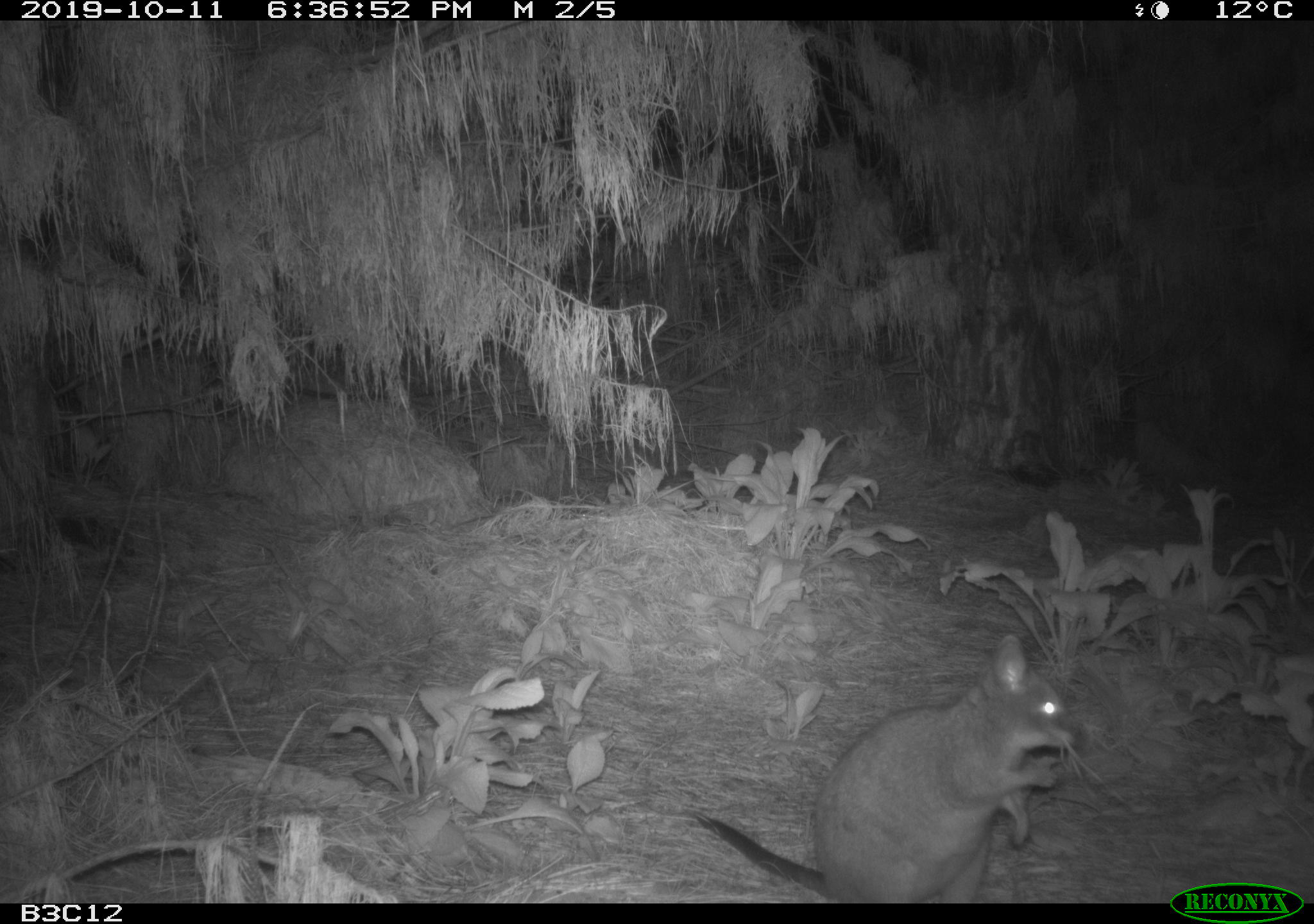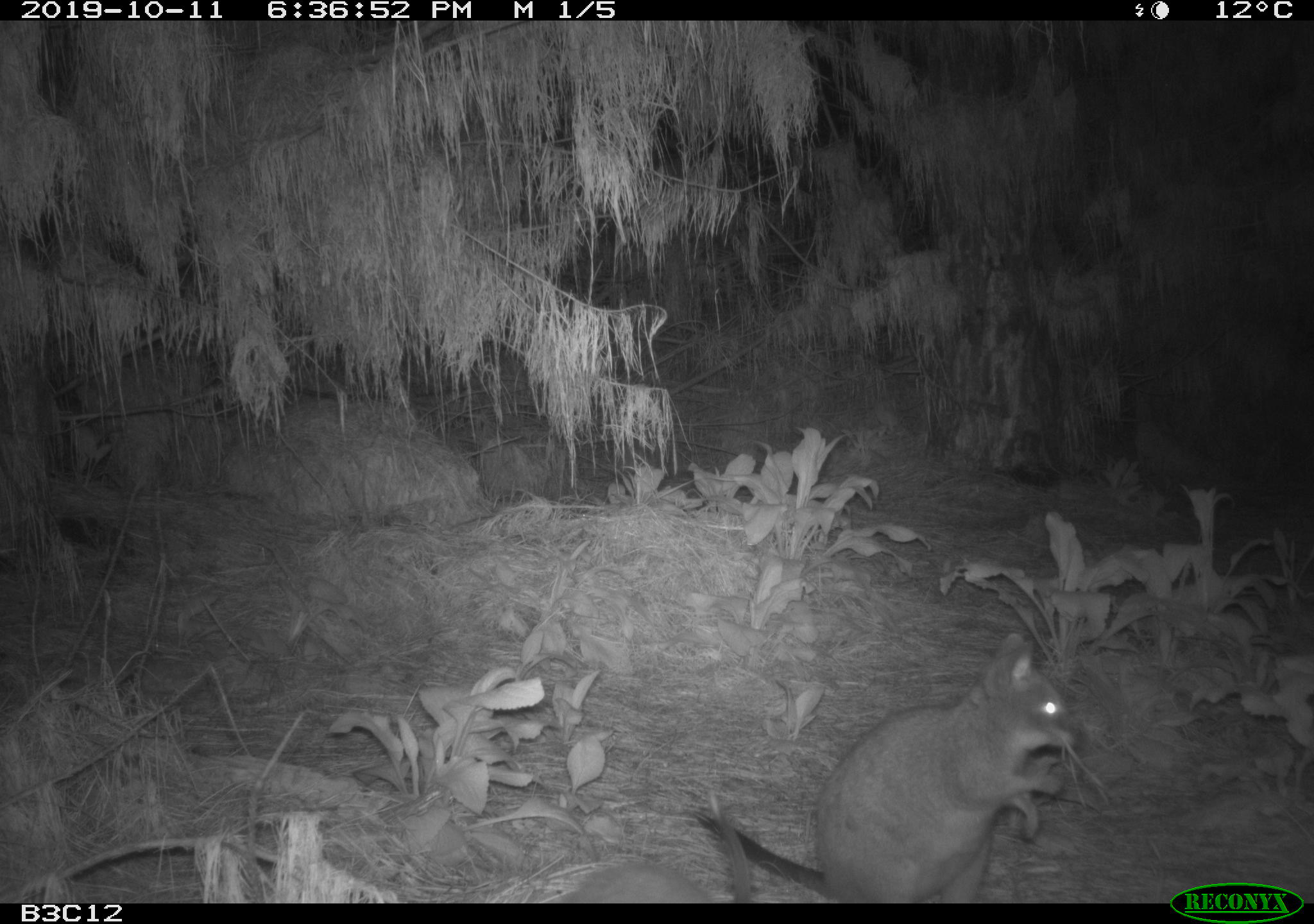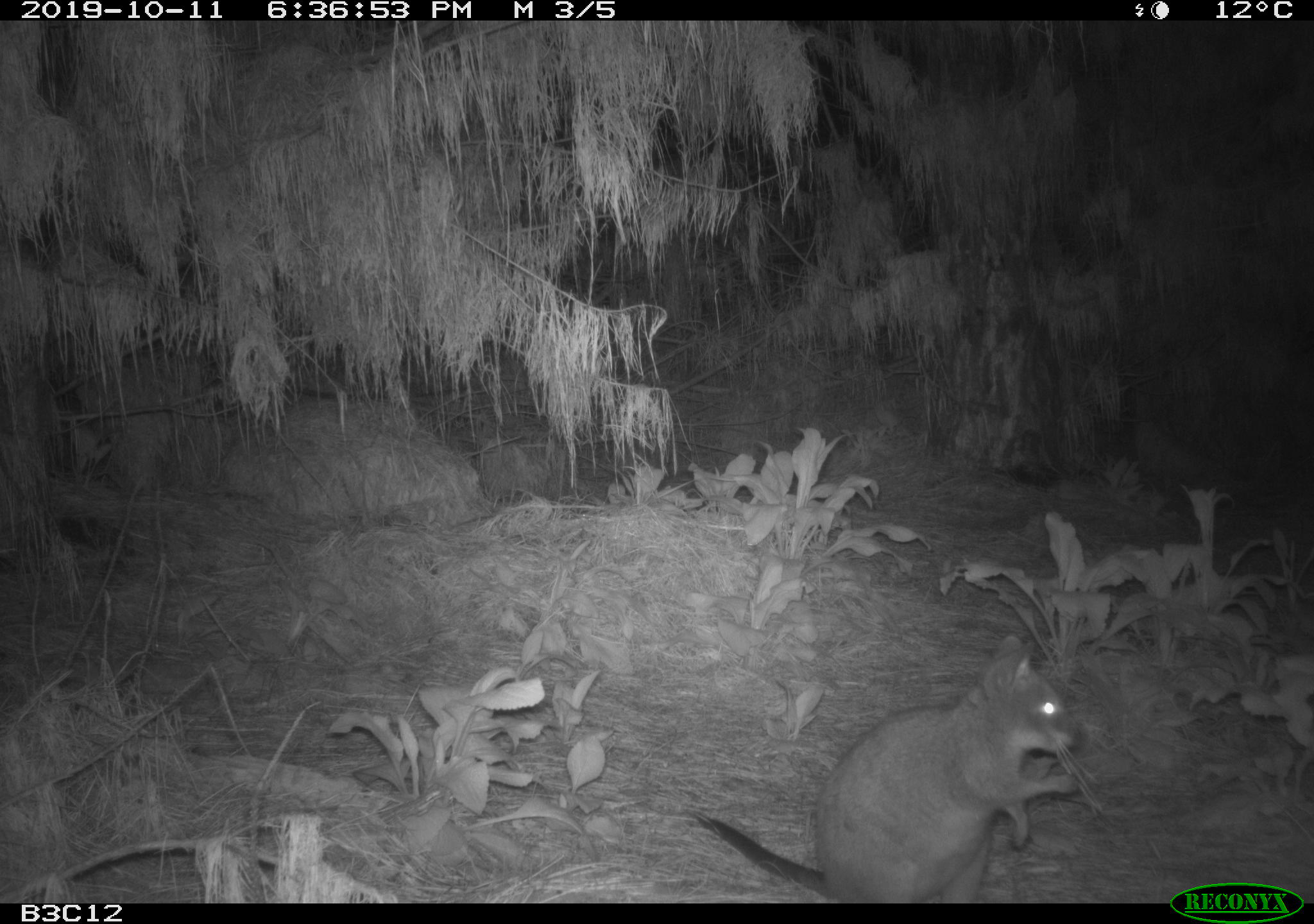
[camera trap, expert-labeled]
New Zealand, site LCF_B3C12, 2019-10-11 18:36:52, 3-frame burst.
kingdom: Animalia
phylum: Chordata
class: Mammalia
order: Diprotodontia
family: Macropodidae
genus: Notamacropus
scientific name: Notamacropus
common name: wallaby